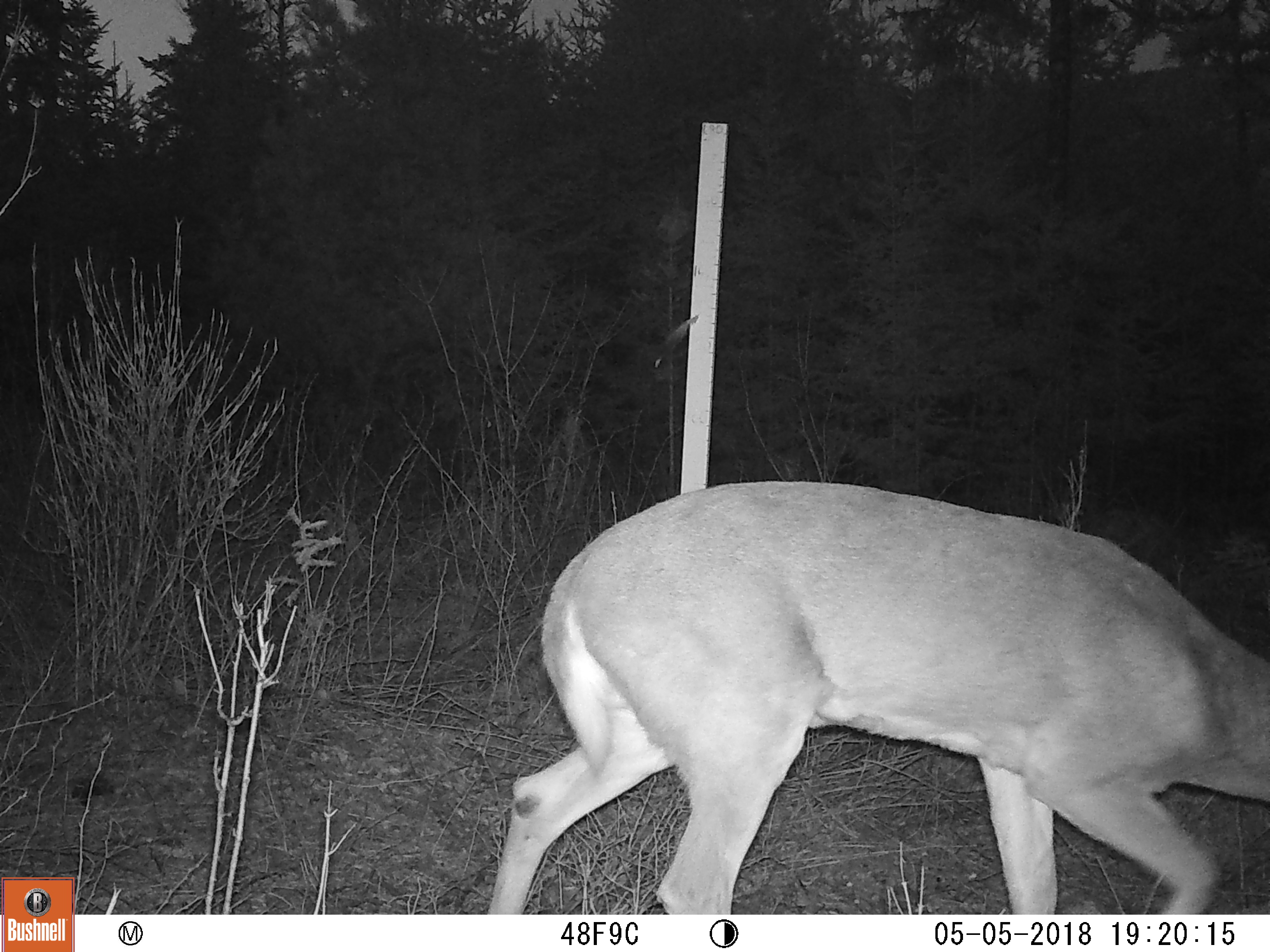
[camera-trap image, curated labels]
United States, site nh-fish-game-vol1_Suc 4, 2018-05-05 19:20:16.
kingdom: Animalia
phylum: Chordata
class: Mammalia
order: Artiodactyla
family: Cervidae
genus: Odocoileus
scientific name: Odocoileus virginianus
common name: white-tailed deer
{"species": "white-tailed deer (Odocoileus virginianus)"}